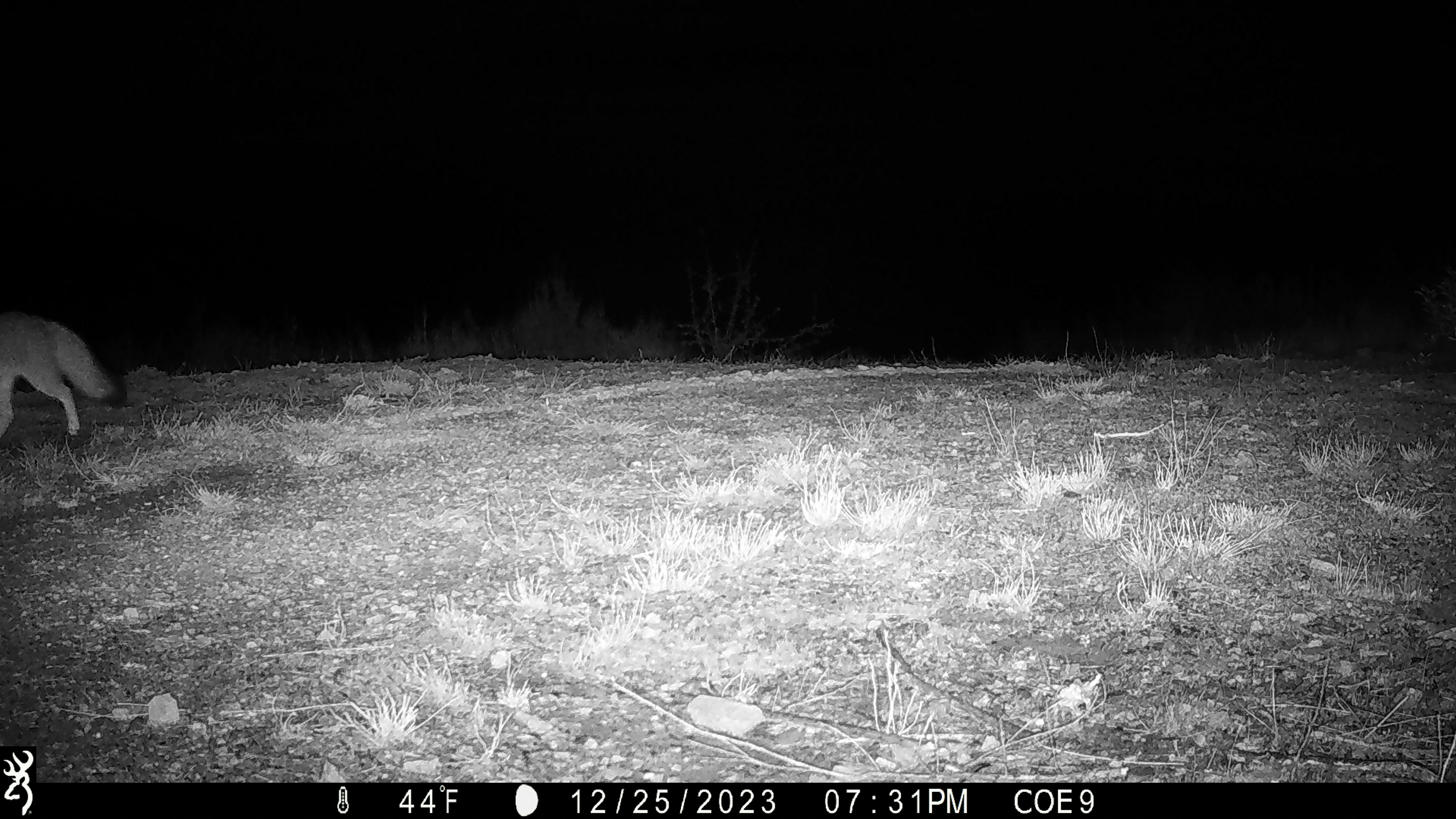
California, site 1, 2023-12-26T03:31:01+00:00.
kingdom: Animalia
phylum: Chordata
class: Mammalia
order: Carnivora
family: Canidae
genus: Urocyon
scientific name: Urocyon cinereoargenteus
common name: gray fox